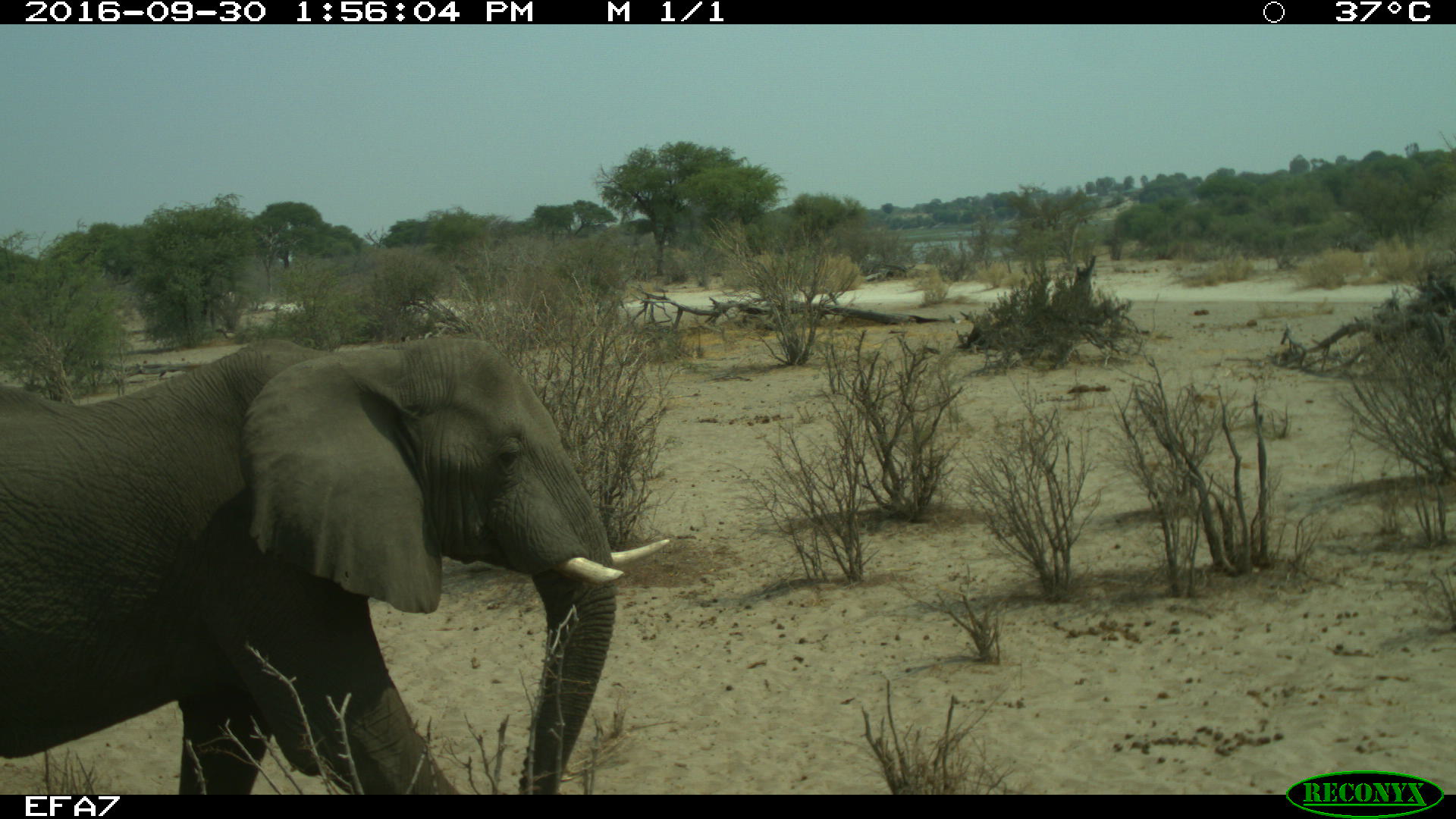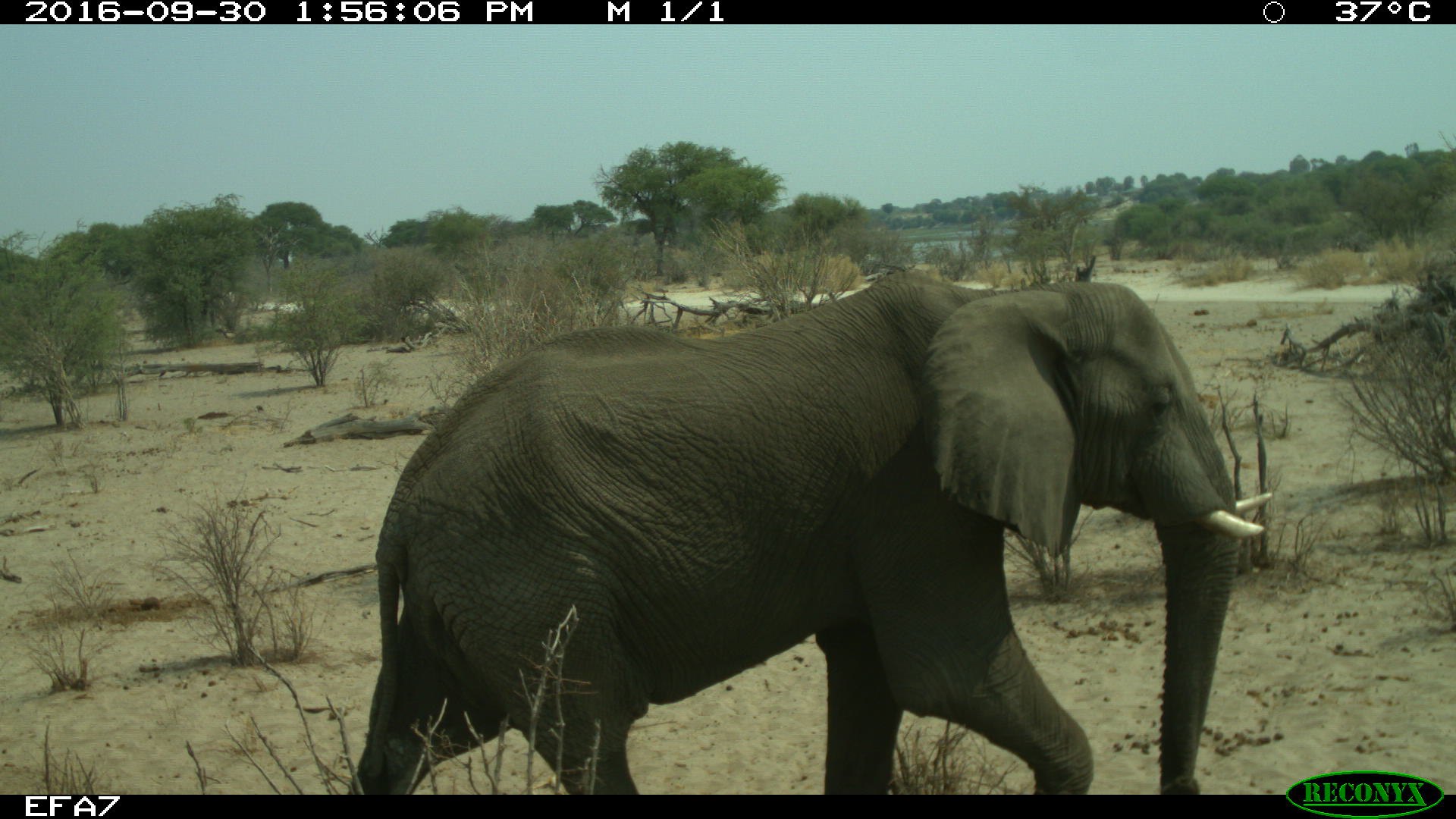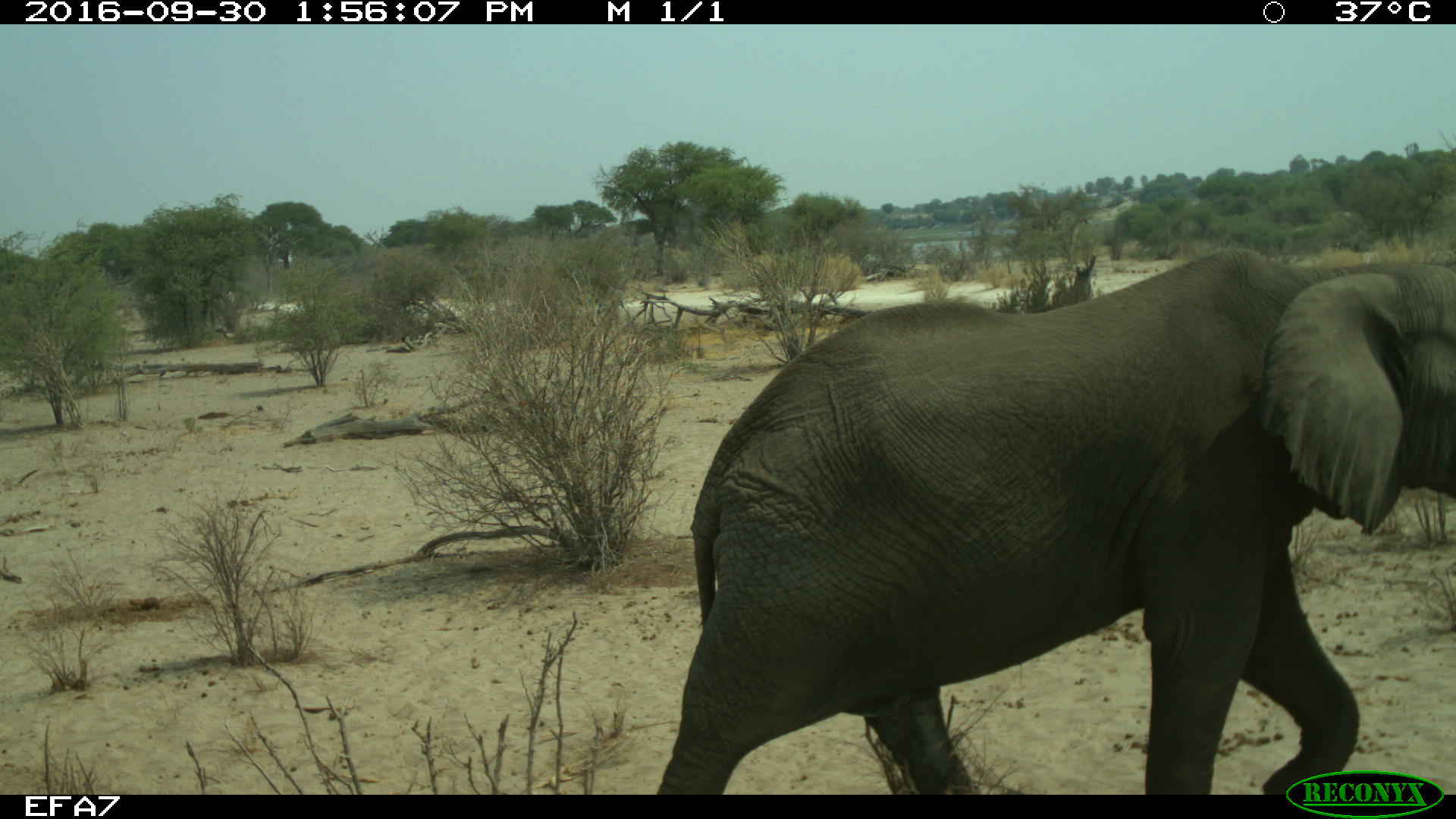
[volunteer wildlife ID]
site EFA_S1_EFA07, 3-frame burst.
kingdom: Animalia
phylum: Chordata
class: Mammalia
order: Proboscidea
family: Elephantidae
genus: Loxodonta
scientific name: Loxodonta africana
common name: african bush elephant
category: elephant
Elephant (african bush elephant) (Loxodonta africana), count 1. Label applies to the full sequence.